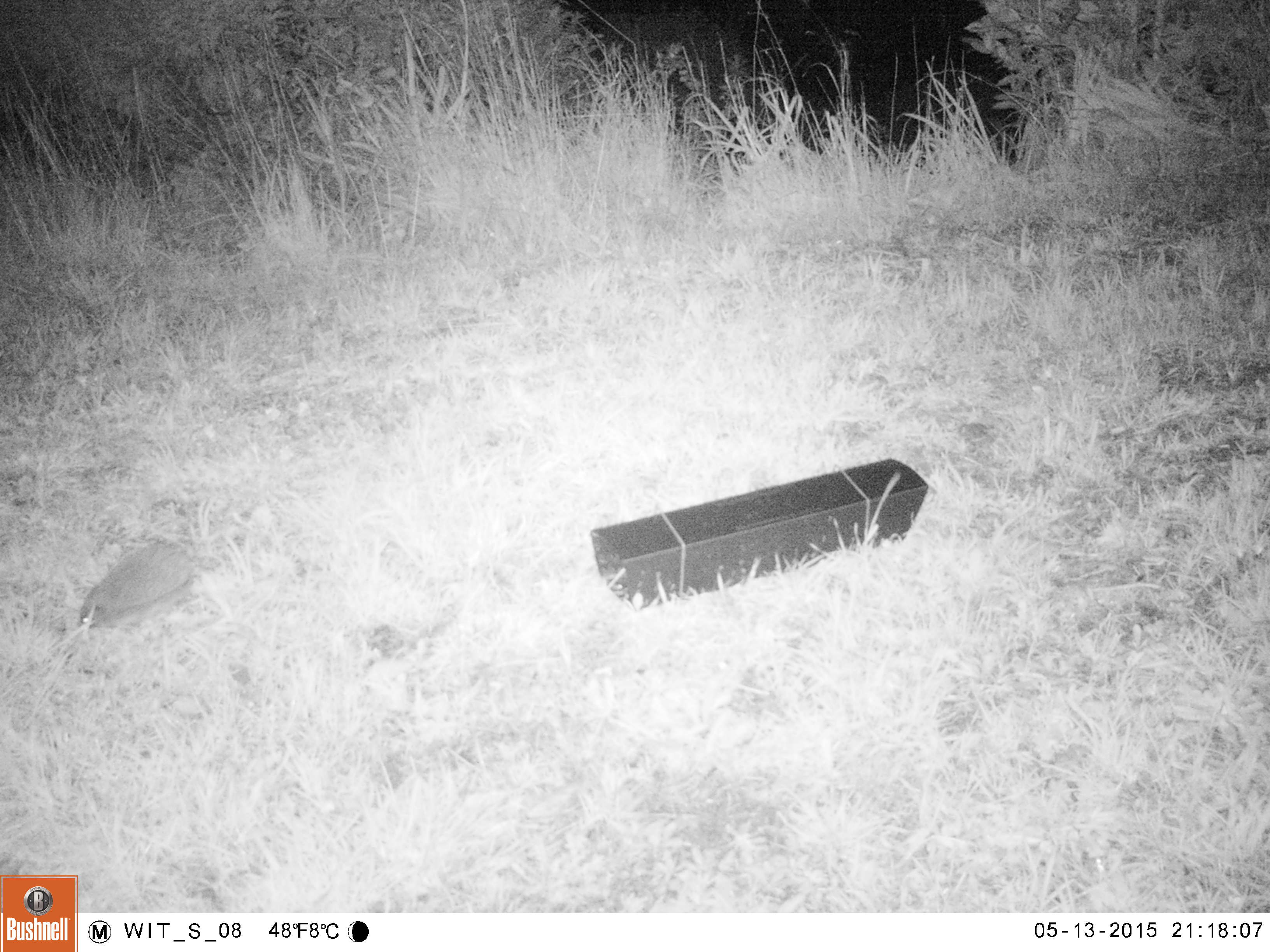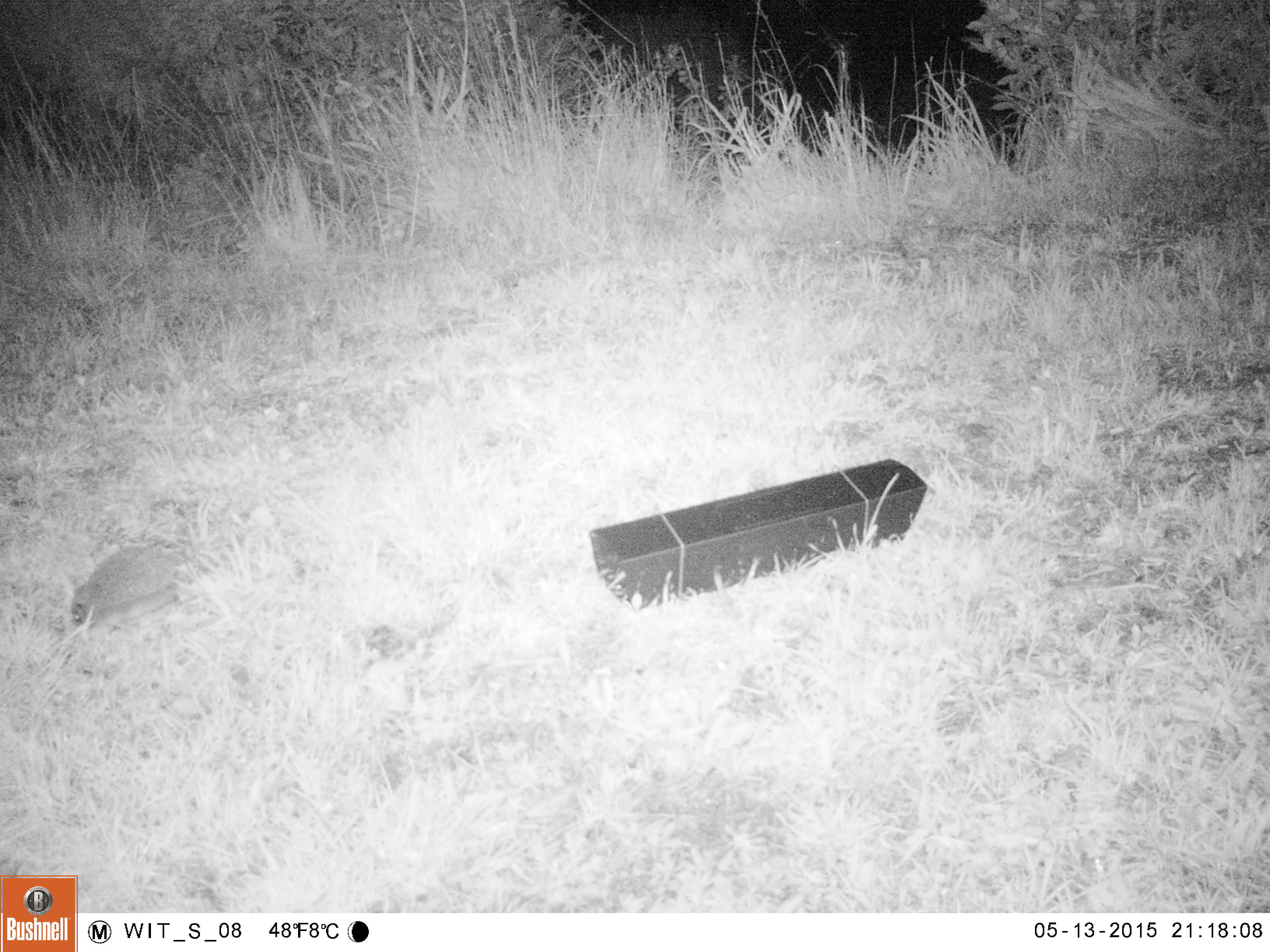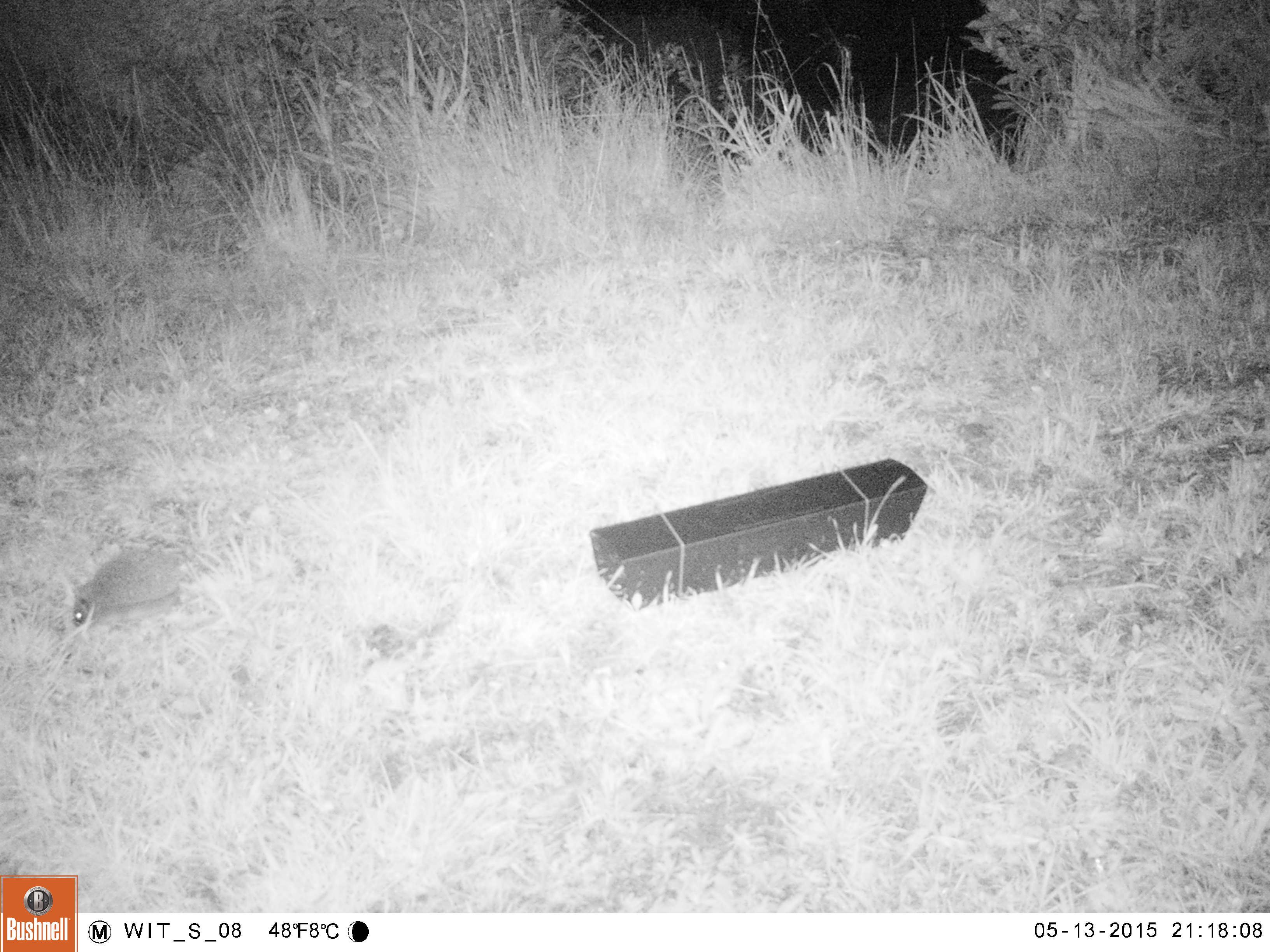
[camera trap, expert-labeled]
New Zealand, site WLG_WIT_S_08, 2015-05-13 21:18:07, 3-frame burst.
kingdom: Animalia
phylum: Chordata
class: Mammalia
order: Eulipotyphla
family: Erinaceidae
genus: Erinaceus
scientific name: Erinaceus europaeus europaeus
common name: european hedgehog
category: hedgehog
Hedgehog (european hedgehog) (Erinaceus europaeus europaeus).